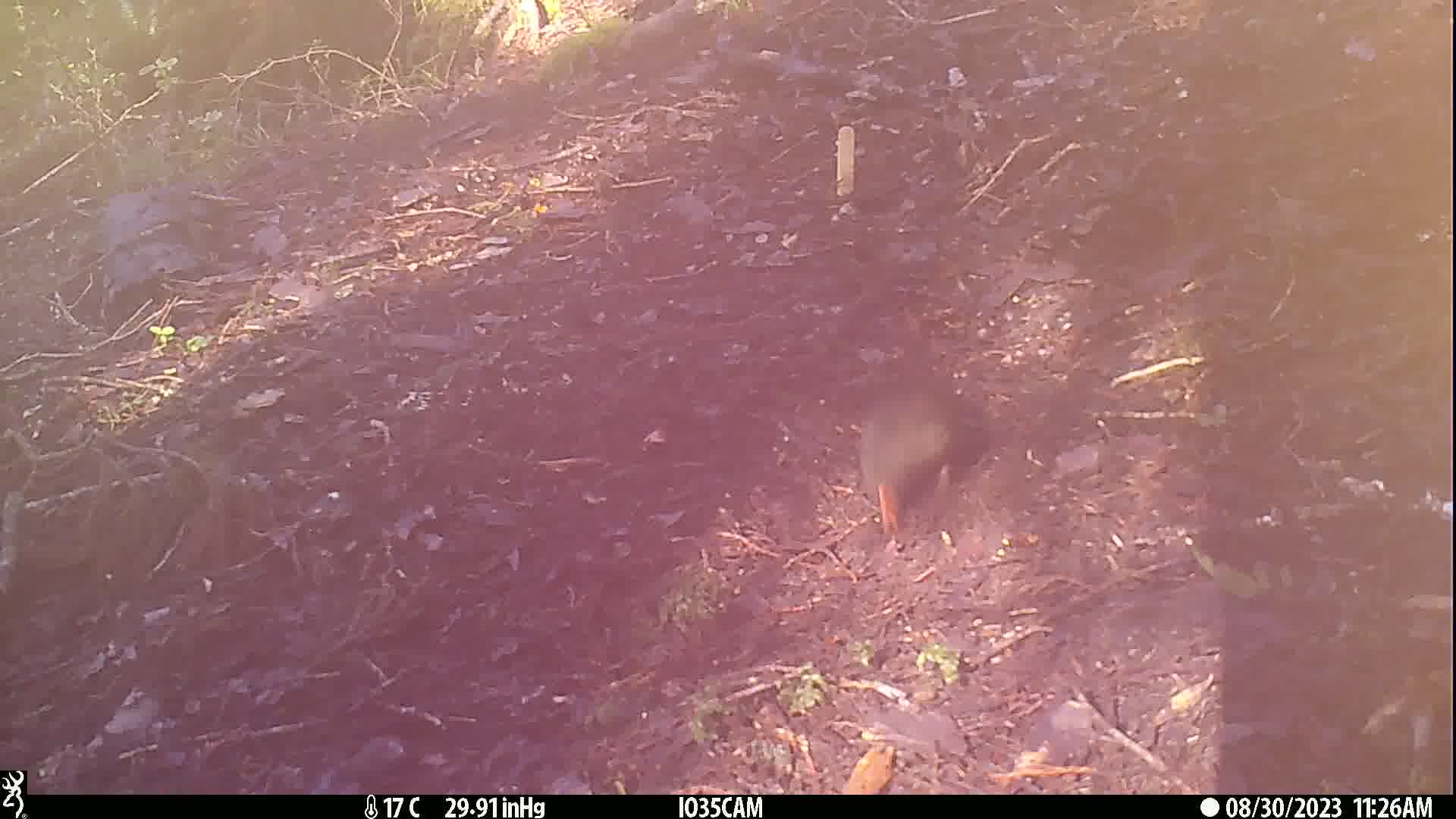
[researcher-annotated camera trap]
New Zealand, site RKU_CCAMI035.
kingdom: Animalia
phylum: Chordata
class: Aves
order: Passeriformes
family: Turdidae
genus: Turdus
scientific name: Turdus merula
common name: eurasian blackbird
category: blackbird